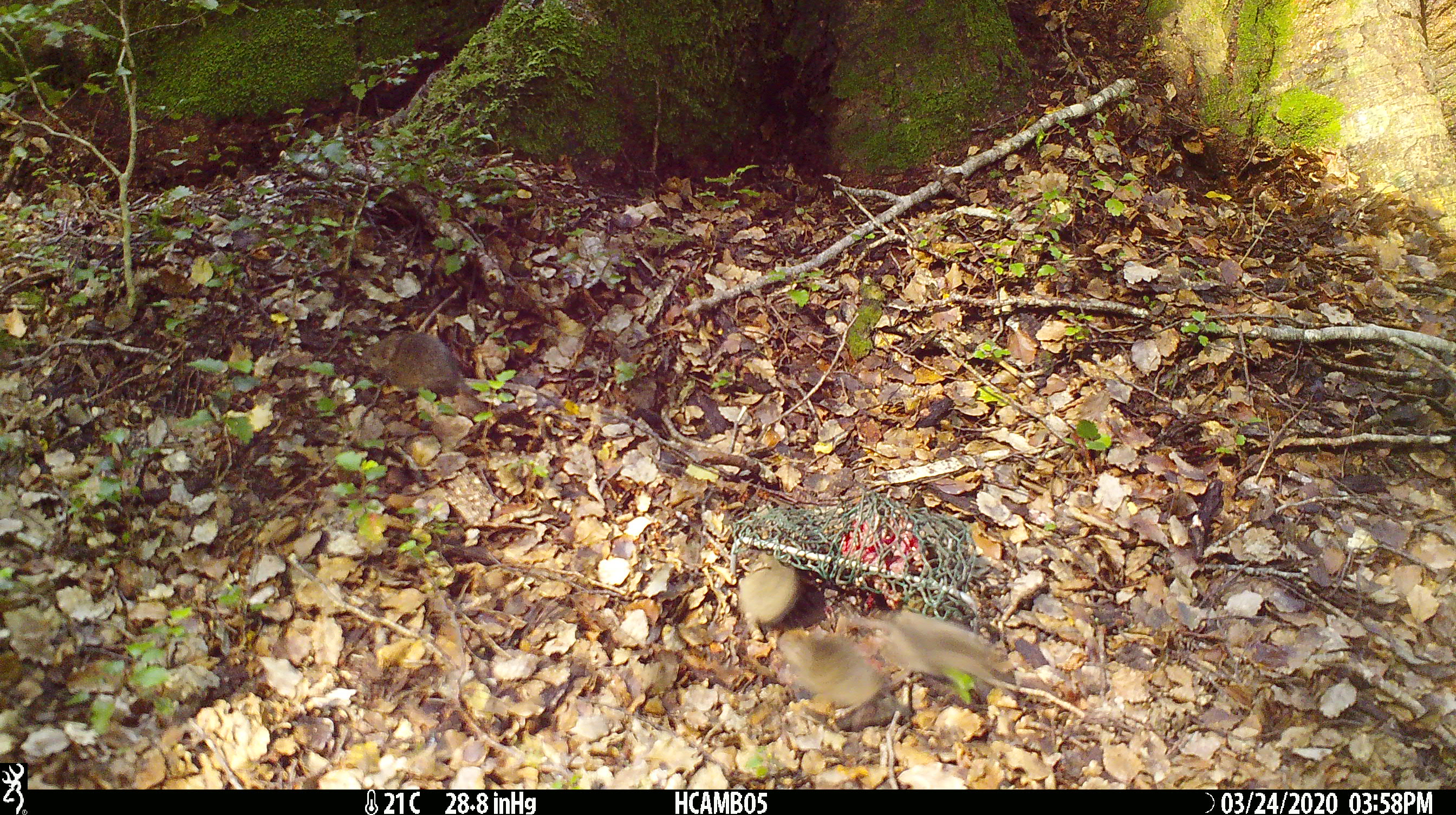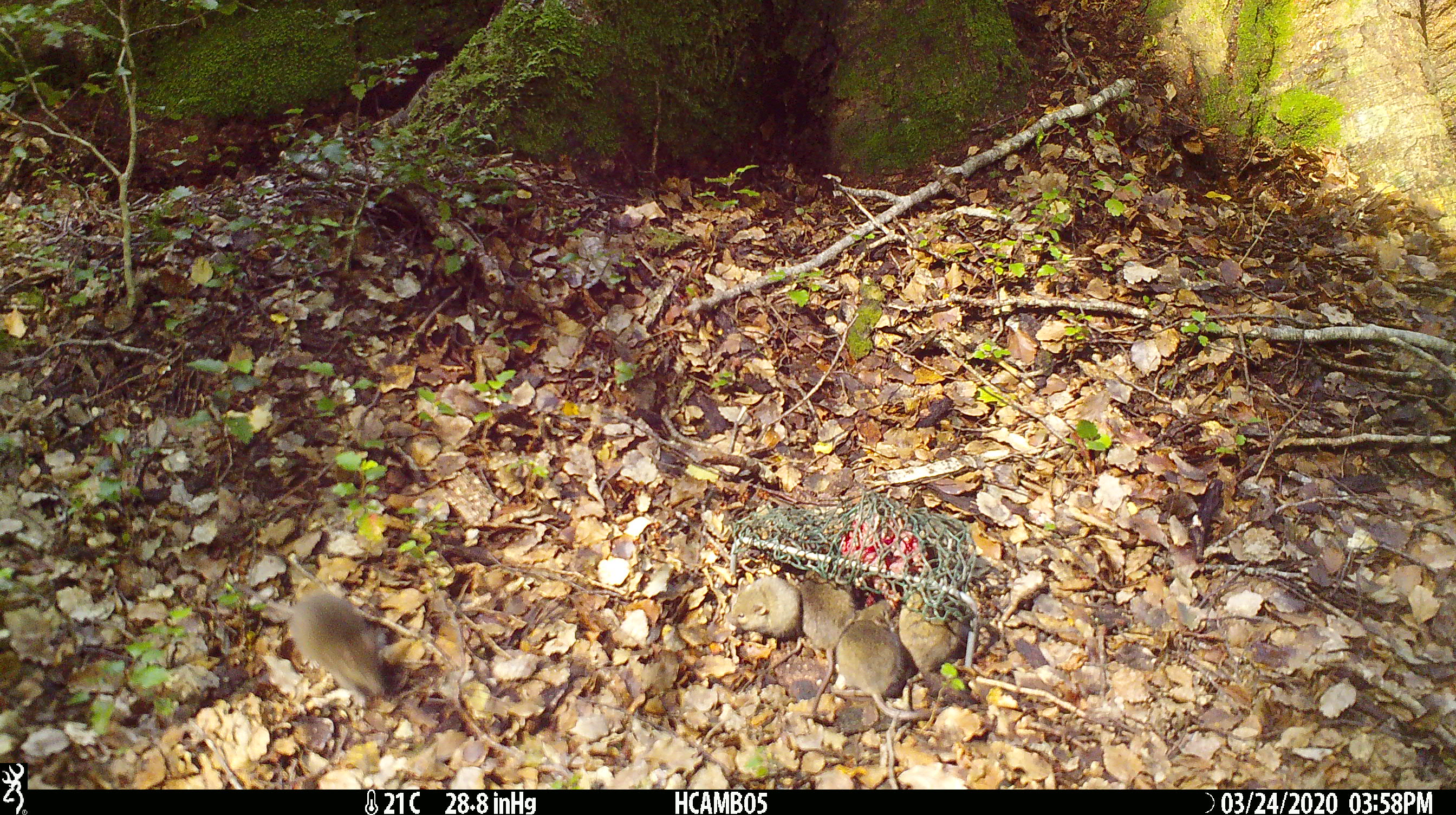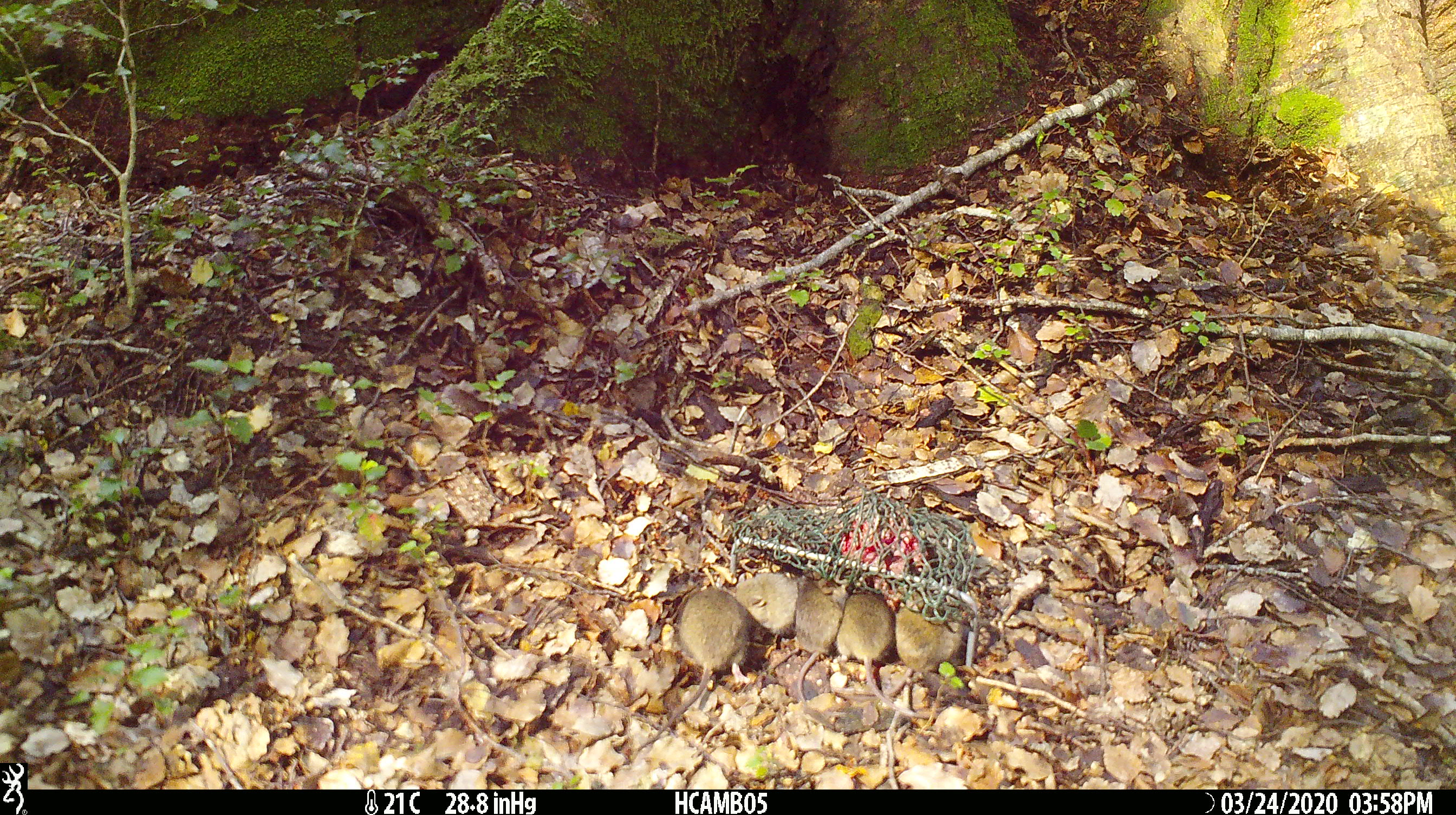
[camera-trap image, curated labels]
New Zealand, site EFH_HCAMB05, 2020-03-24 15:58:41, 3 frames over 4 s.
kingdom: Animalia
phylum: Chordata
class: Mammalia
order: Rodentia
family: Muridae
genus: Mus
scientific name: Mus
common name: mouse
Mouse (Mus).